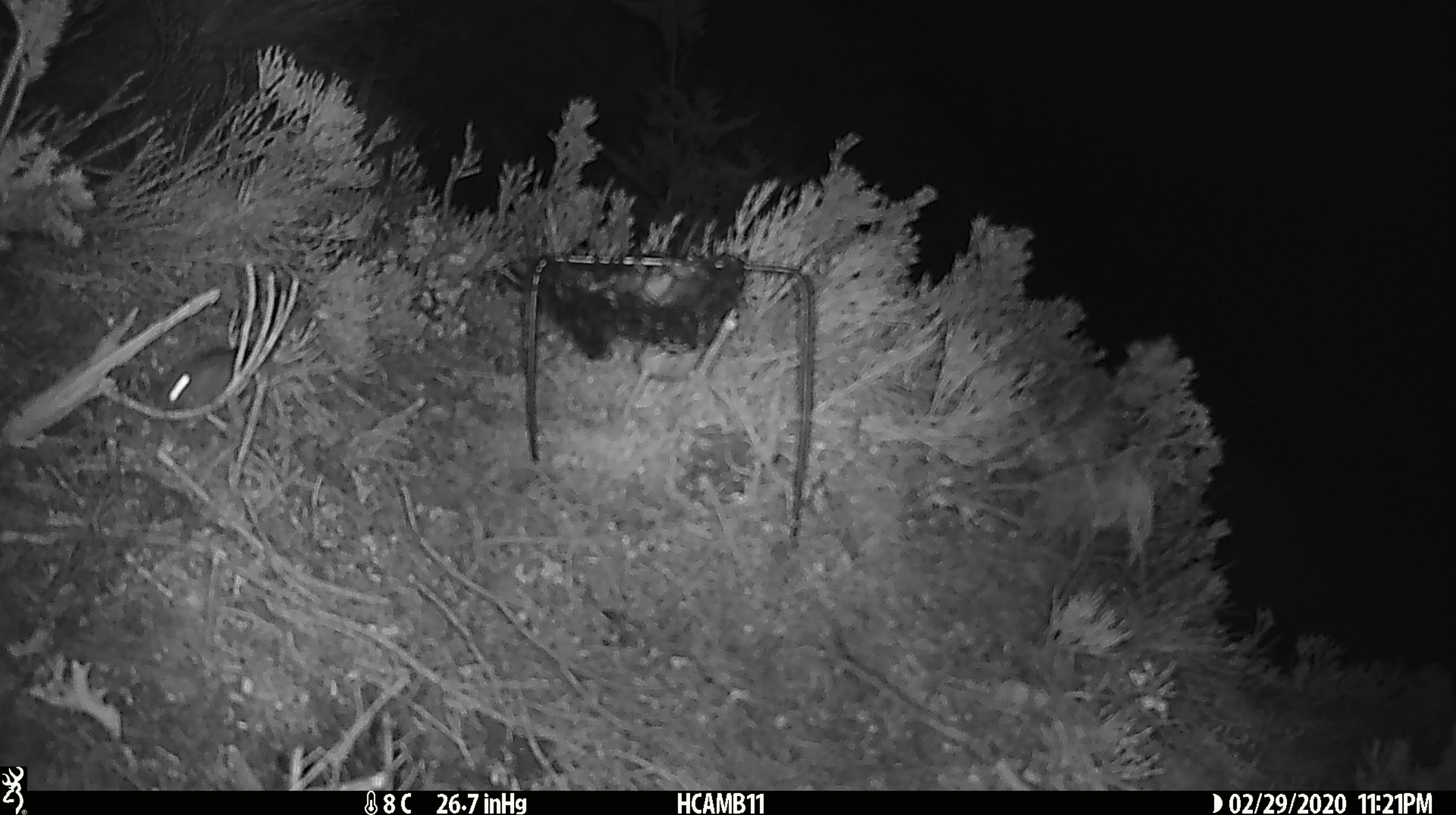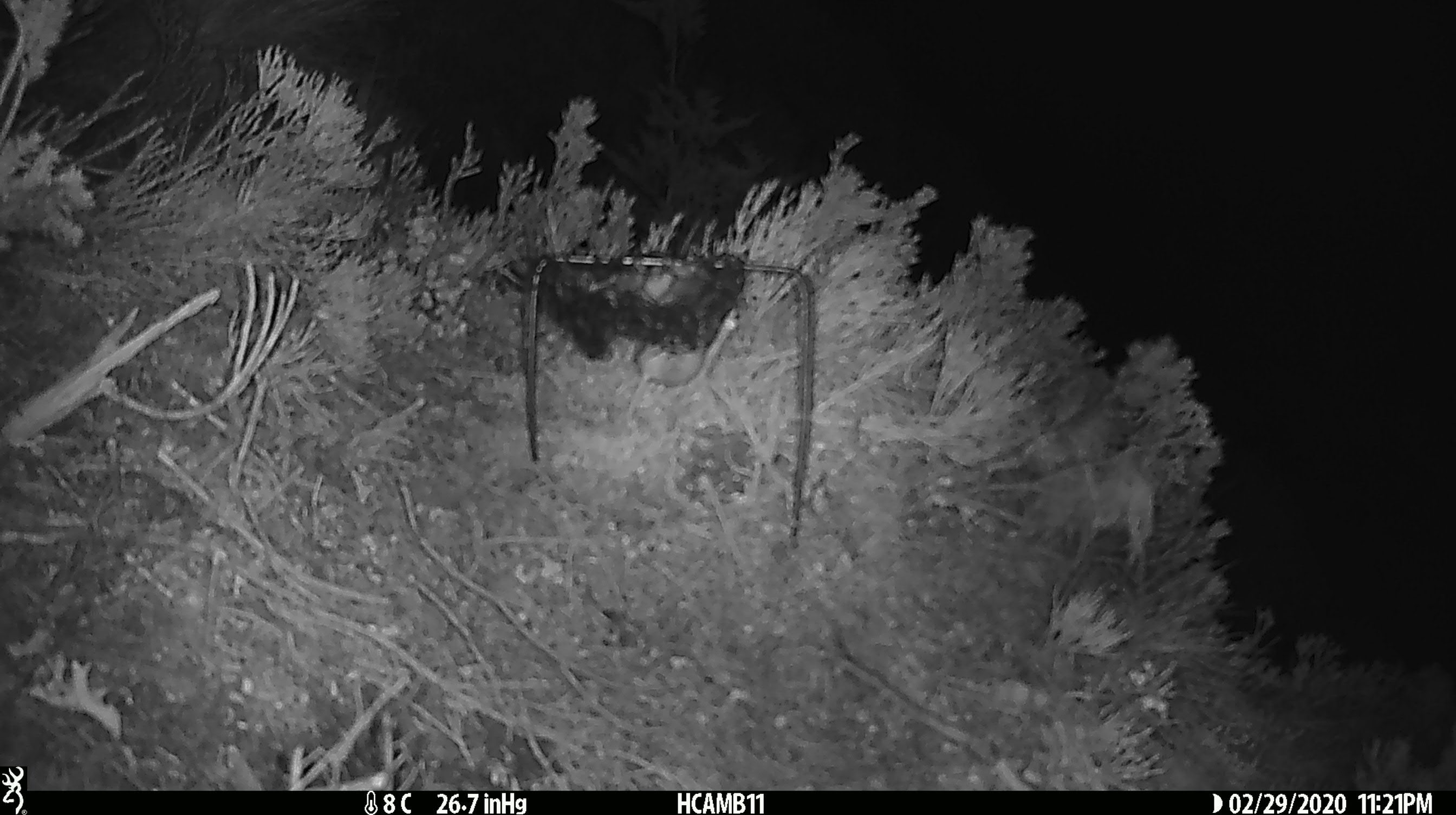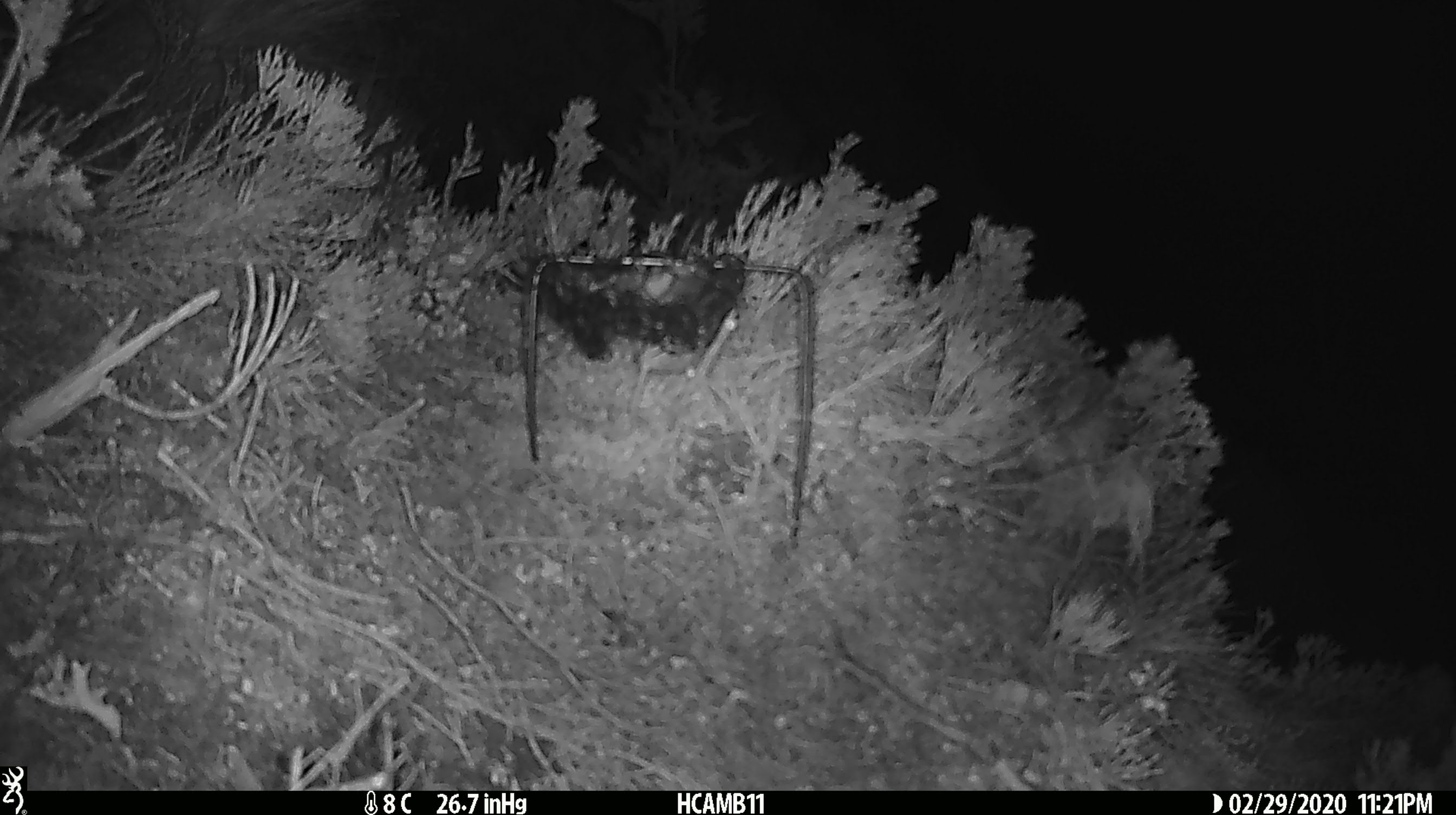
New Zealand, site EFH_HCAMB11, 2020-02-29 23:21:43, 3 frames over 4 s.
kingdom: Animalia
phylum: Chordata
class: Mammalia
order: Rodentia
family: Muridae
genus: Mus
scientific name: Mus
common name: mouse